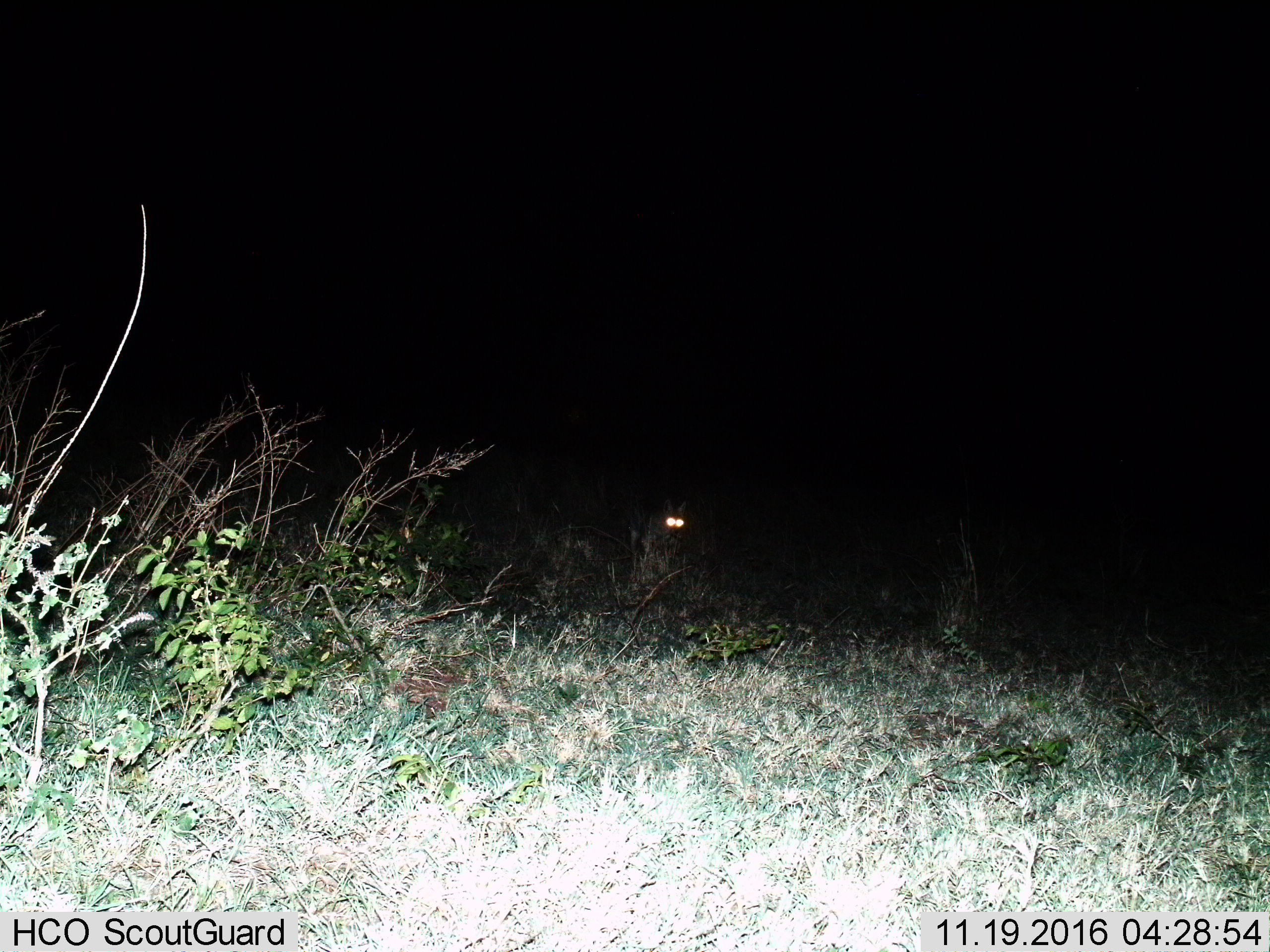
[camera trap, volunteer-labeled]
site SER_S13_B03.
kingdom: Animalia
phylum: Chordata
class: Mammalia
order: Carnivora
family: Canidae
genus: Lupulella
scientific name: Lupulella mesomelas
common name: black-backed jackal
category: jackalblackbacked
Jackalblackbacked (black-backed jackal) (Lupulella mesomelas), count 1. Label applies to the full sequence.